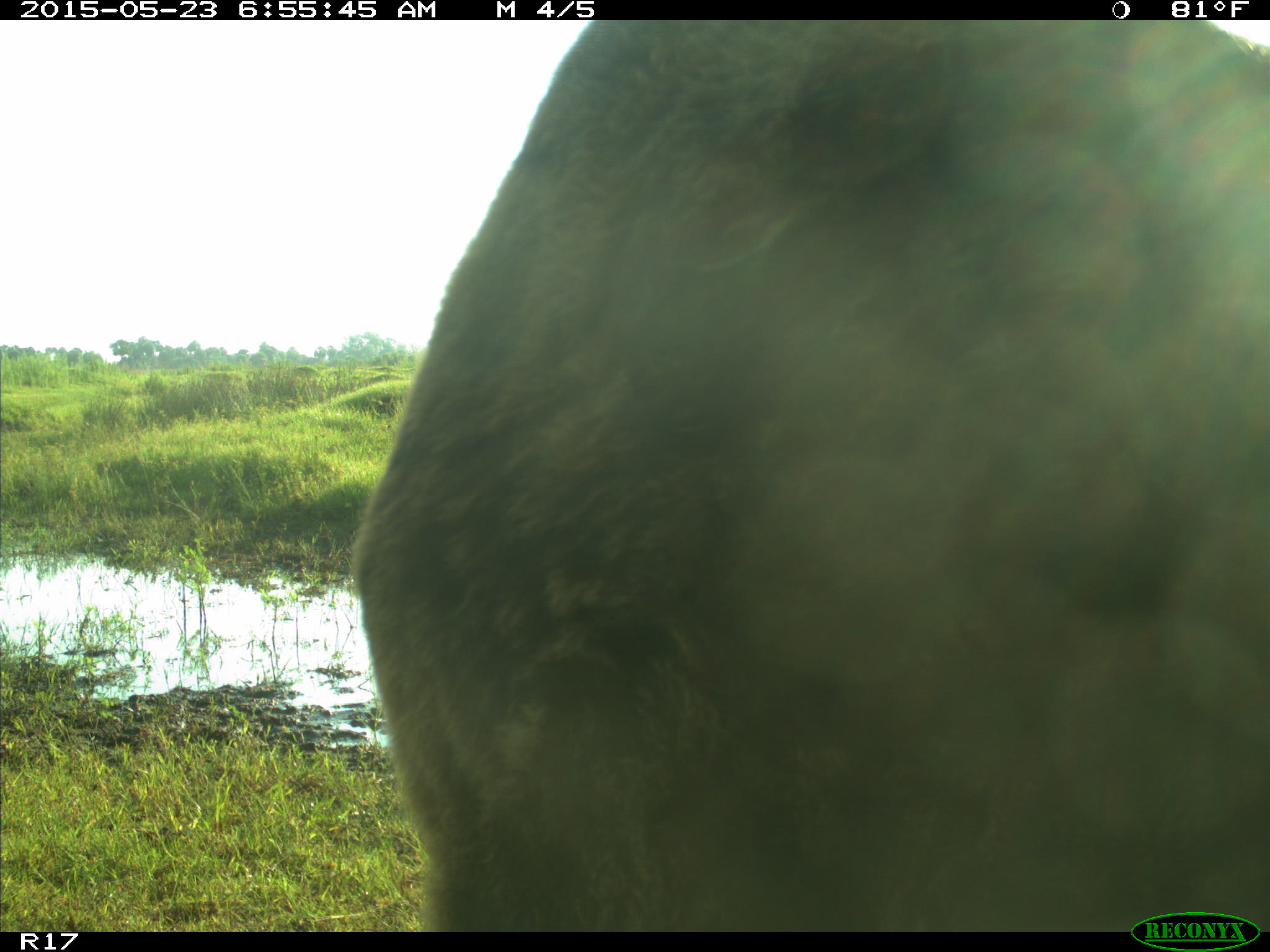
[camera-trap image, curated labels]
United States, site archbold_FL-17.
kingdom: Animalia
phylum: Chordata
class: Mammalia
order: Artiodactyla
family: Bovidae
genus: Bos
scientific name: Bos taurus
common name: domestic cow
Bos taurus (domestic cow).